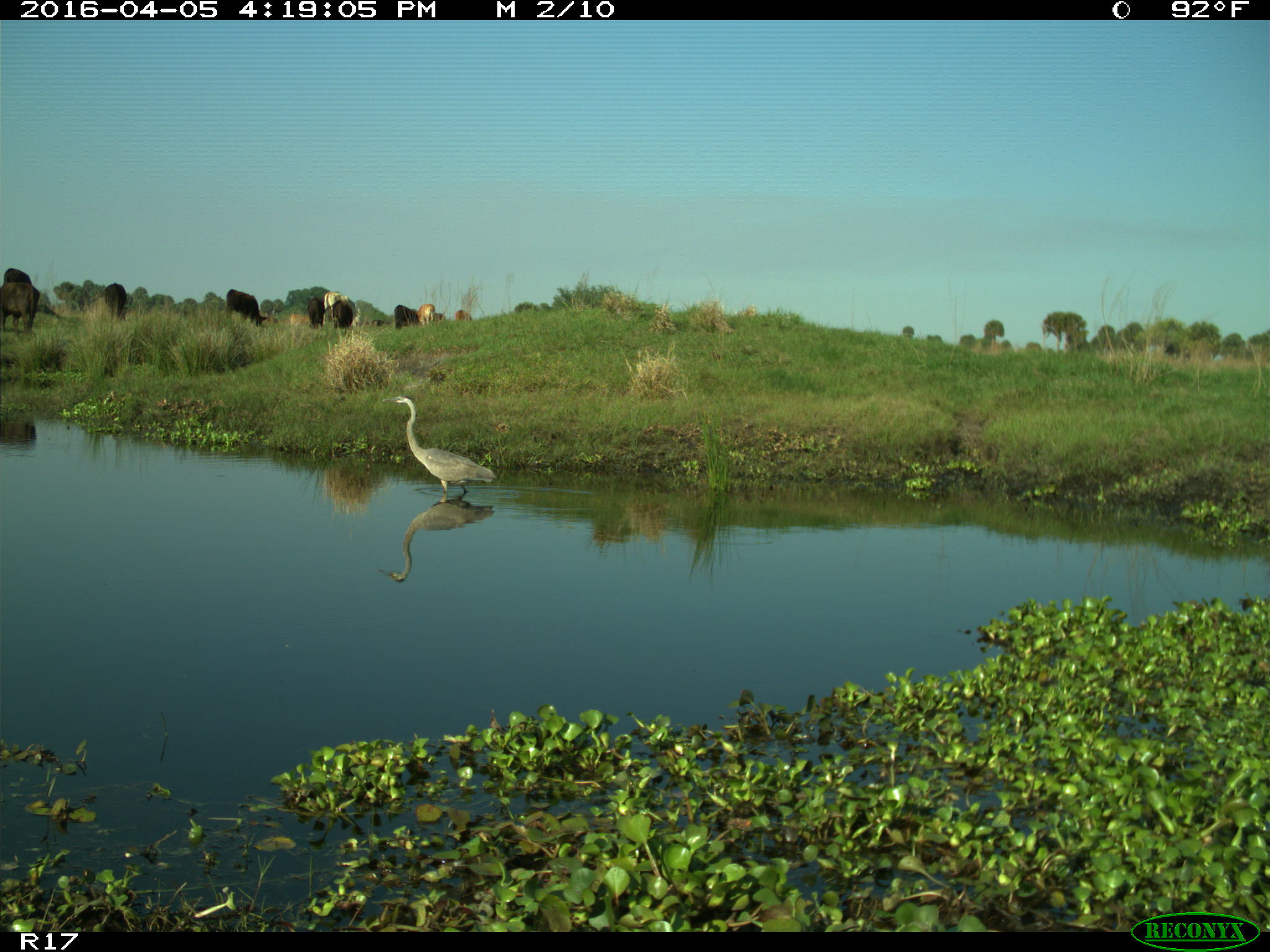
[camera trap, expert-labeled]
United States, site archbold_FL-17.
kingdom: Animalia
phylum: Chordata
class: Mammalia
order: Artiodactyla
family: Bovidae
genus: Bos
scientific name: Bos taurus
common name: domestic cow